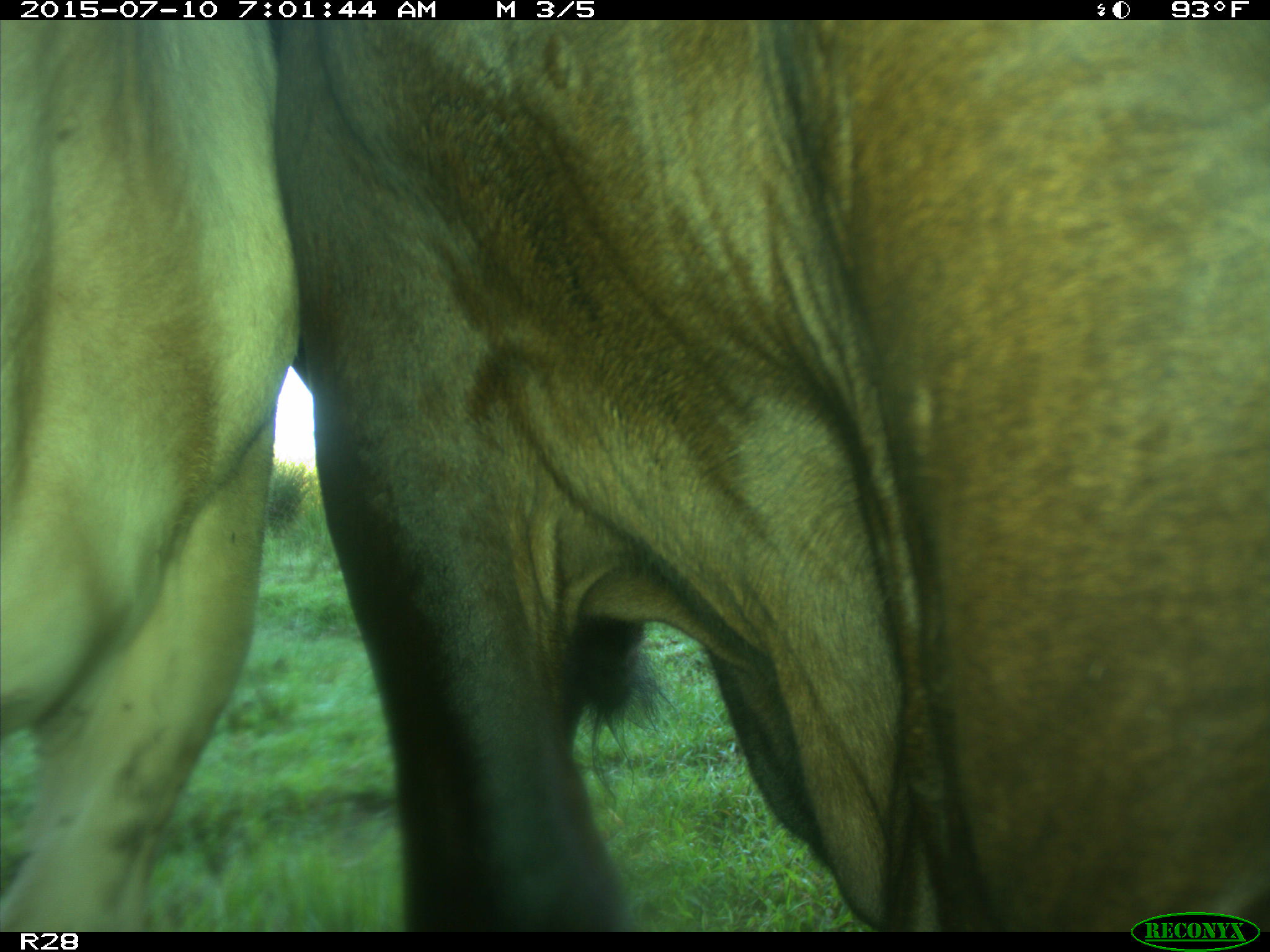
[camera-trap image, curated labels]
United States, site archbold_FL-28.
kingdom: Animalia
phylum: Chordata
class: Mammalia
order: Artiodactyla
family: Bovidae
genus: Bos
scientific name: Bos taurus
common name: domestic cow